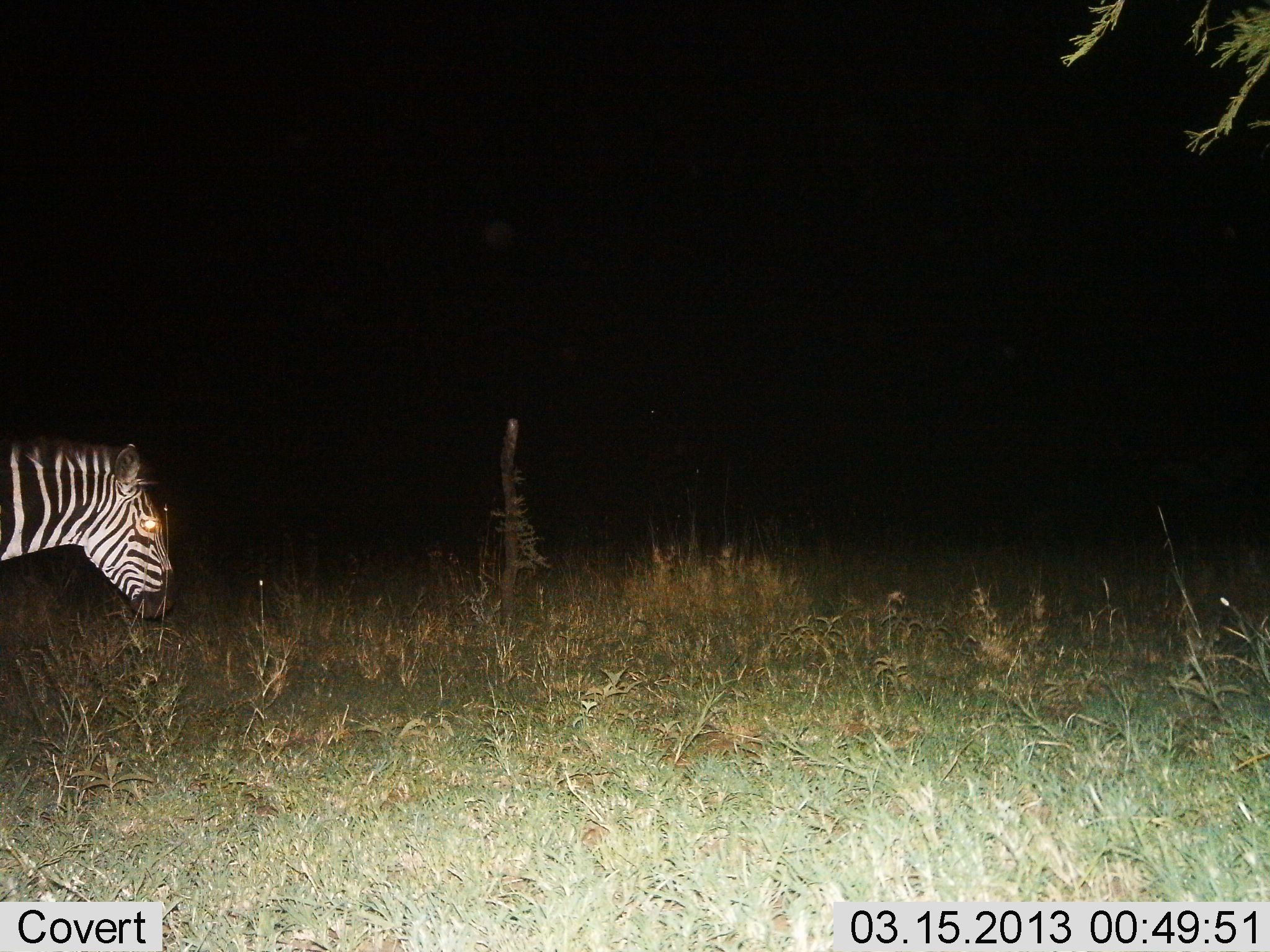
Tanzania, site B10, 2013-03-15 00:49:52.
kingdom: Animalia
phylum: Chordata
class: Mammalia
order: Perissodactyla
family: Equidae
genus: Equus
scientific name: Equus quagga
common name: plains zebra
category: zebra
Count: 1.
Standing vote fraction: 57%.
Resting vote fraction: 11%.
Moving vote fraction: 39%.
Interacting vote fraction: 0%.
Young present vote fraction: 0%.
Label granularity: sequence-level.